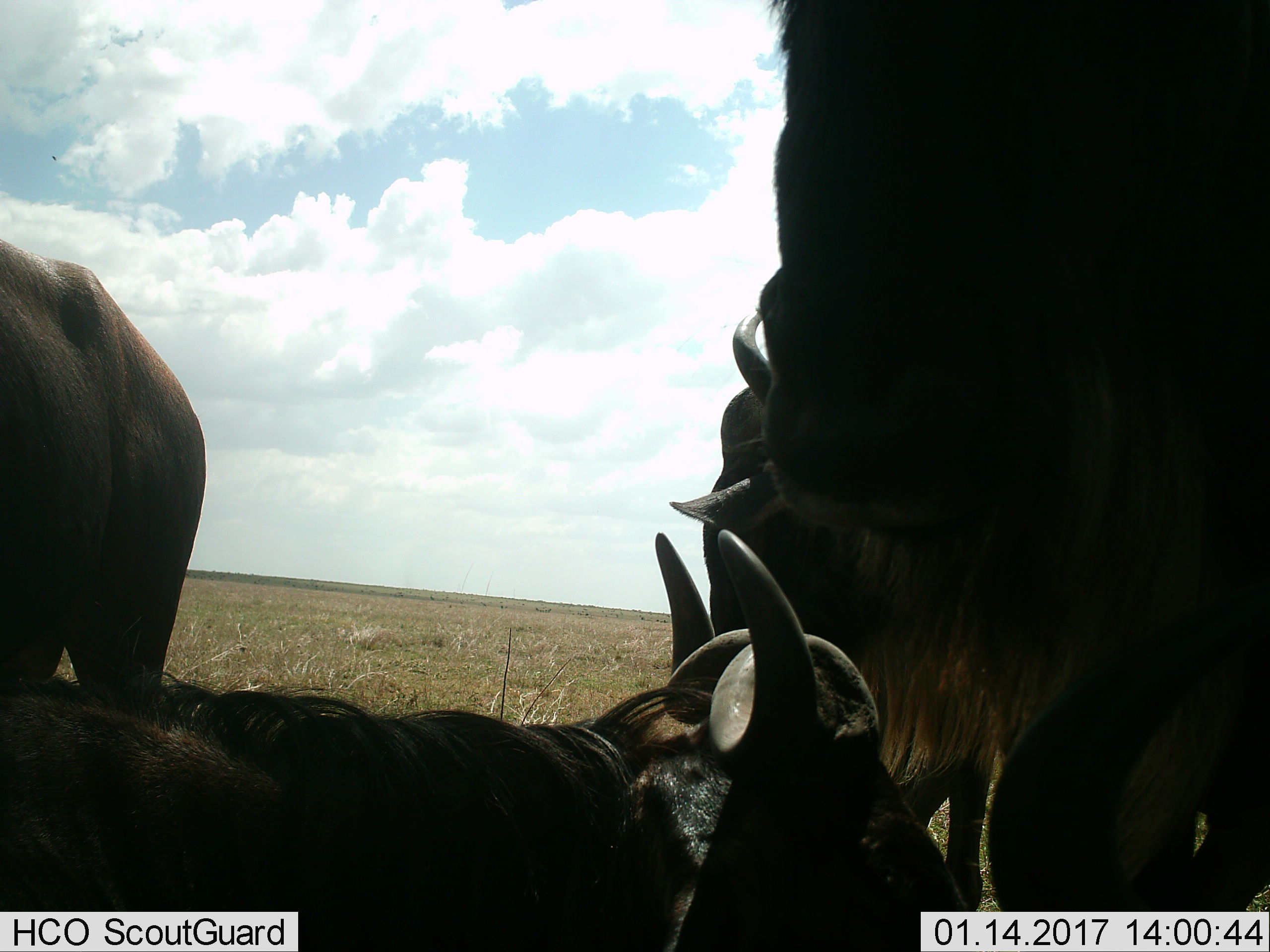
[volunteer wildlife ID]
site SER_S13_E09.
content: unidentified animal